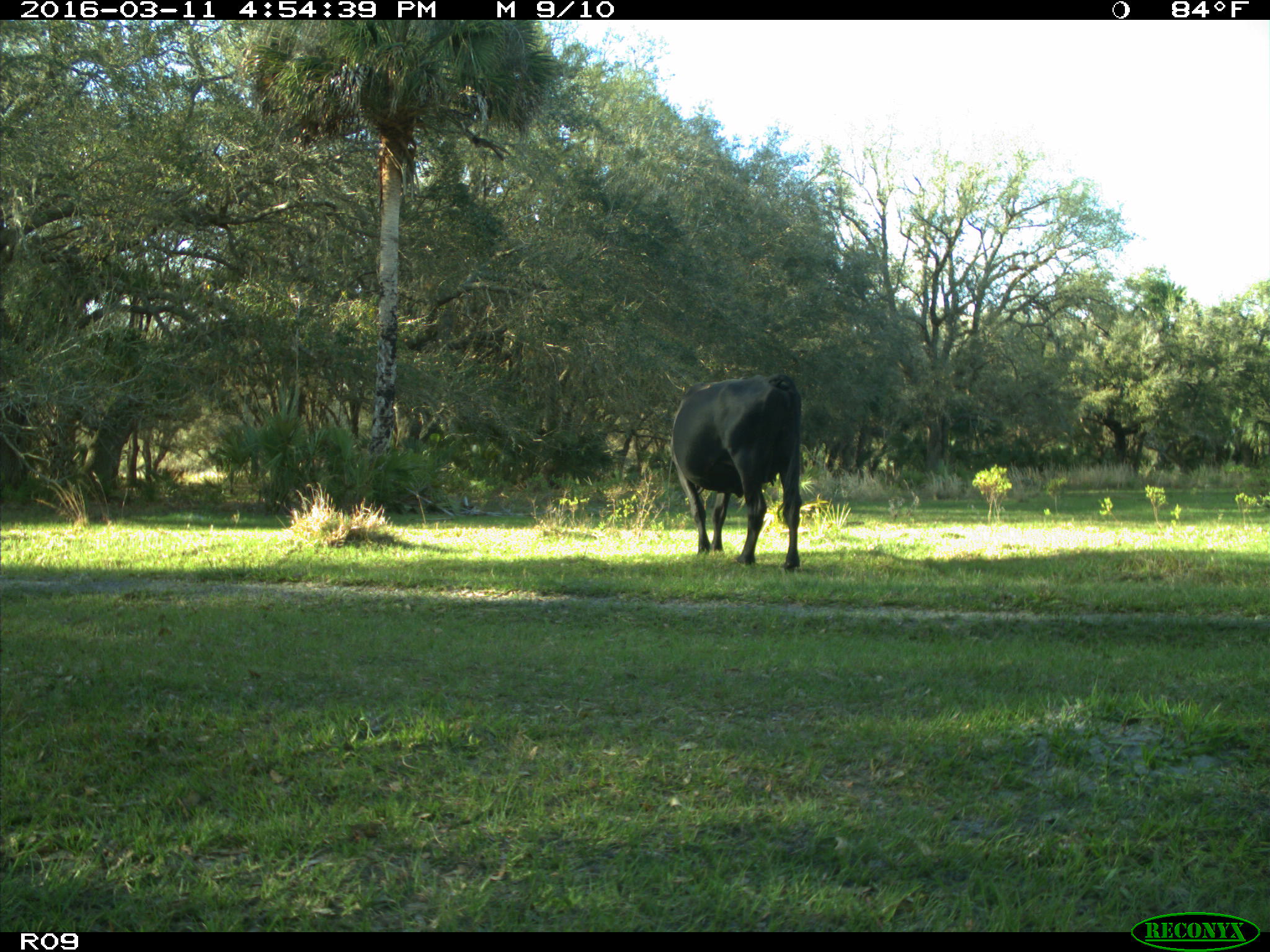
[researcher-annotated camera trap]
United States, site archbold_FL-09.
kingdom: Animalia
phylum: Chordata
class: Mammalia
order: Artiodactyla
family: Bovidae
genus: Bos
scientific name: Bos taurus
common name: domestic cow